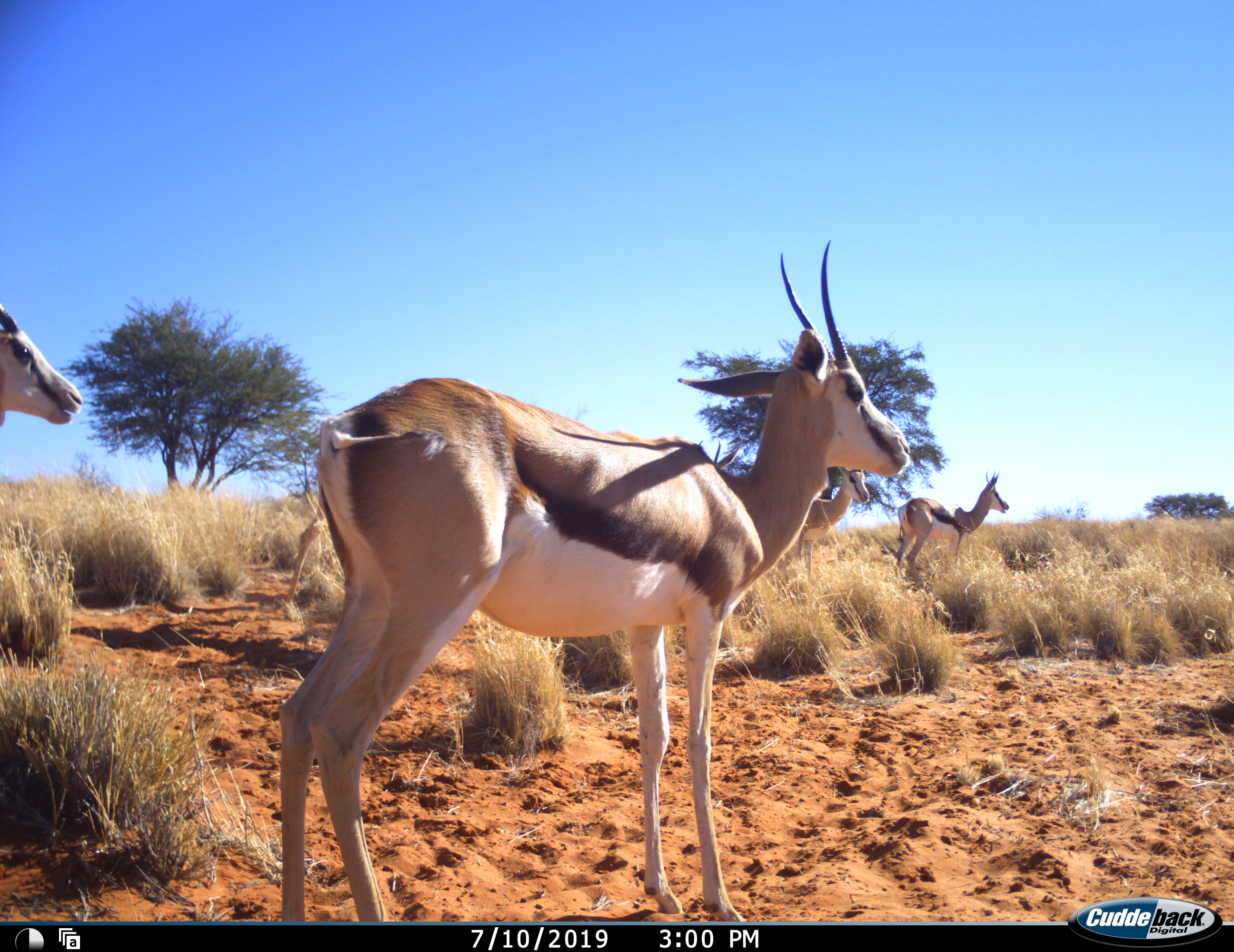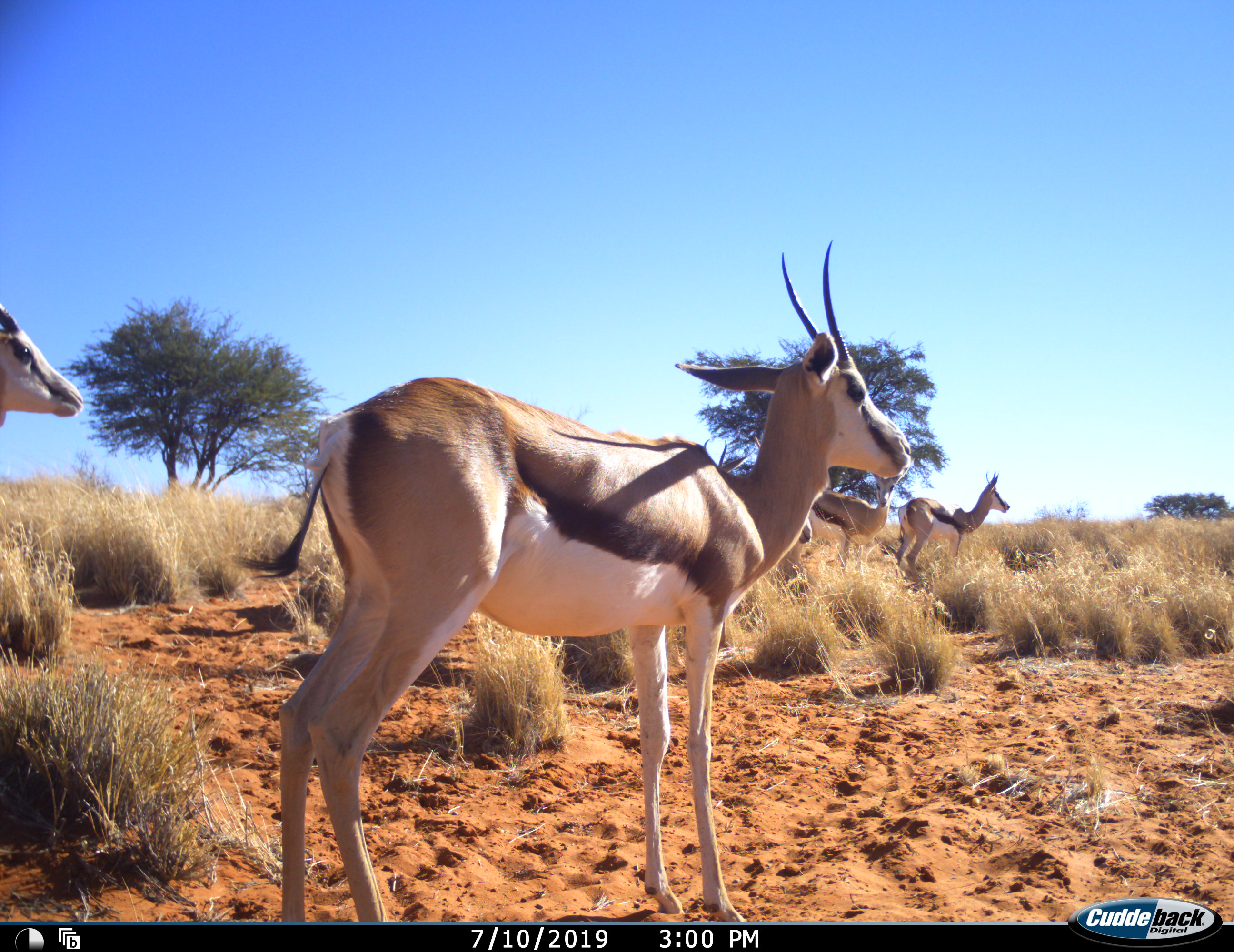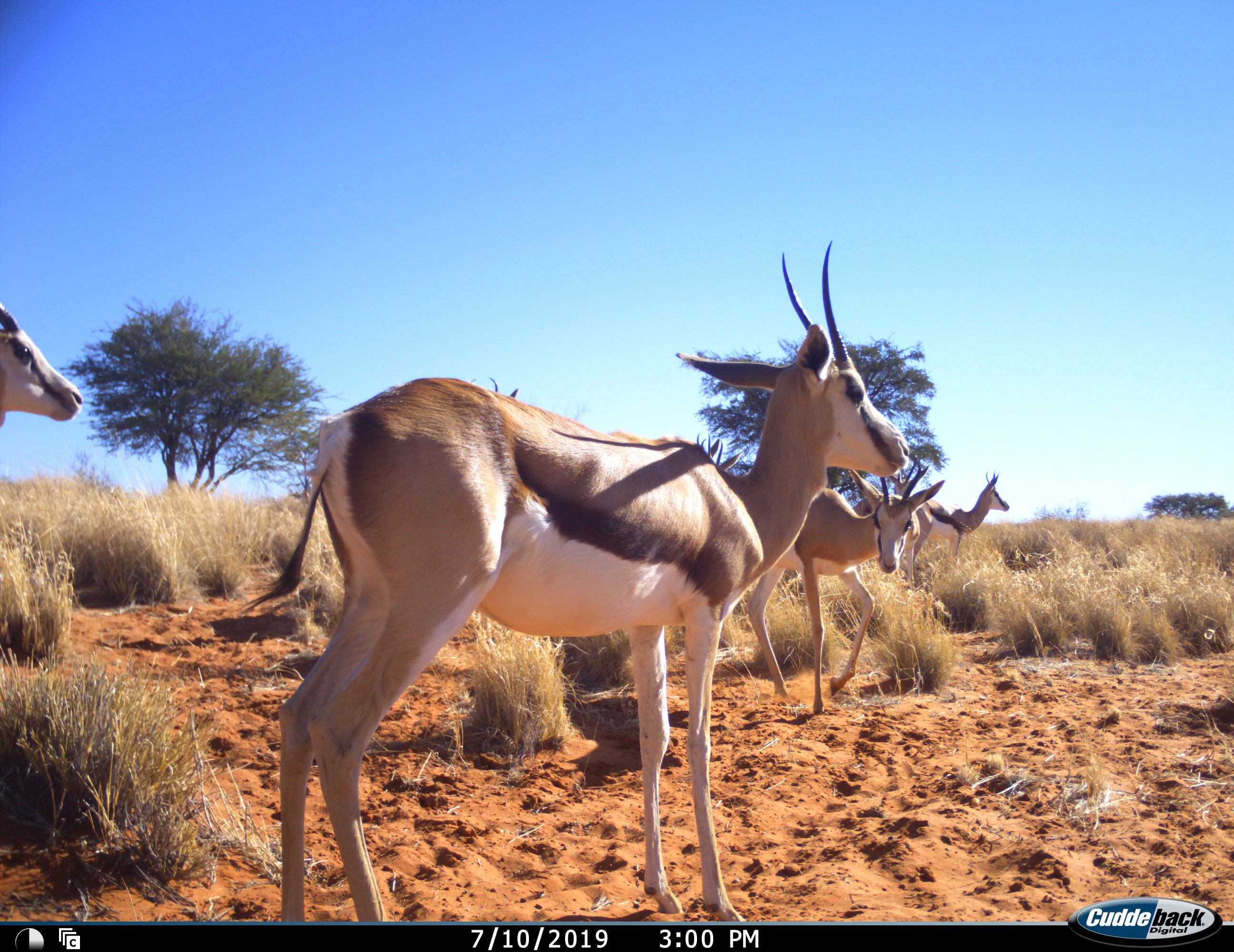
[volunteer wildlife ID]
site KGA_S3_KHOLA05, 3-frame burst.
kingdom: Animalia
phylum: Chordata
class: Mammalia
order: Artiodactyla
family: Bovidae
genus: Antidorcas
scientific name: Antidorcas marsupialis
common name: springbok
Springbok (Antidorcas marsupialis), count 5. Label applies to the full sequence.